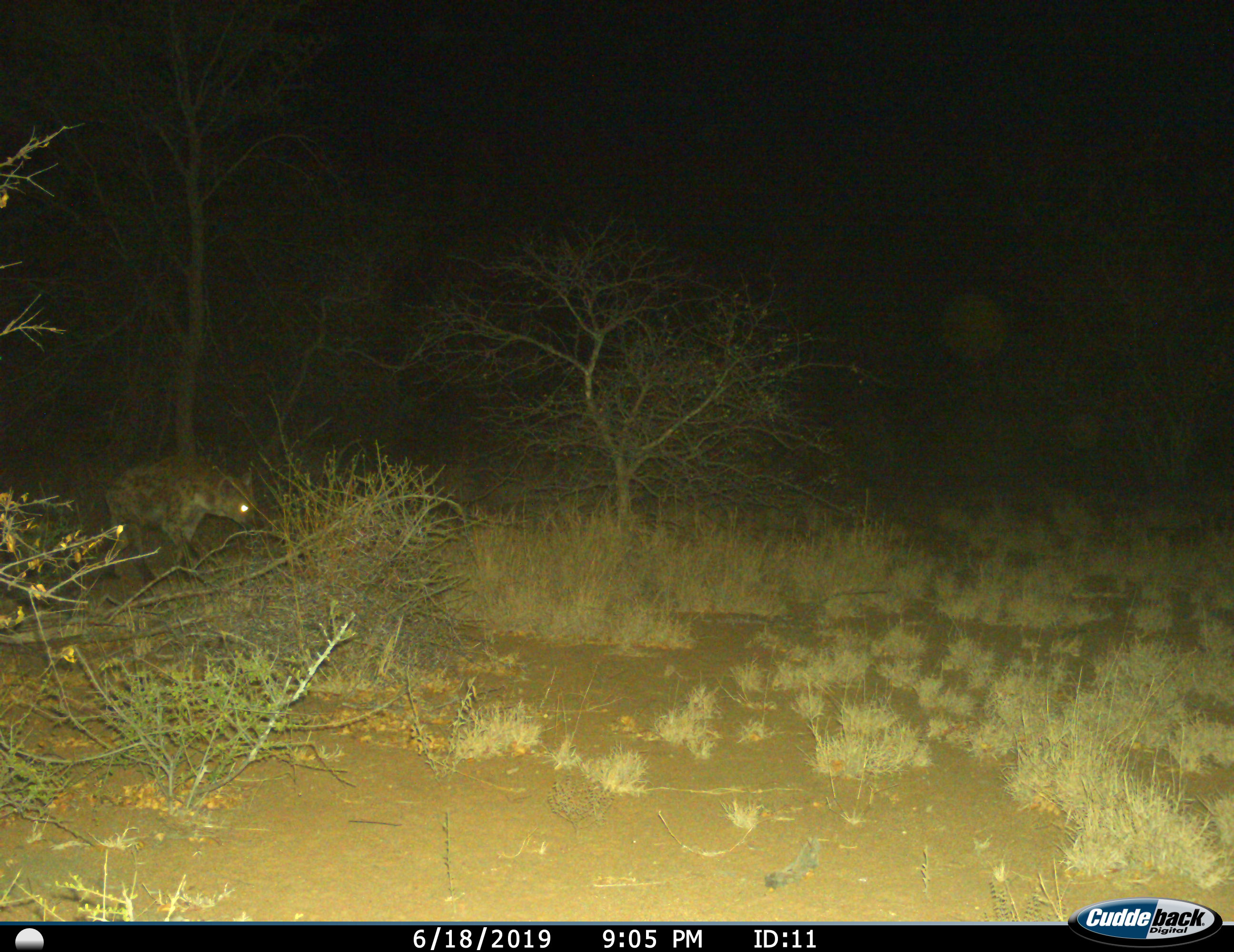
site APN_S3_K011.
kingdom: Animalia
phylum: Chordata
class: Mammalia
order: Carnivora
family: Hyaenidae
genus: Crocuta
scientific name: Crocuta crocuta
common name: spotted hyena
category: hyenaspotted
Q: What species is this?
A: Hyenaspotted (spotted hyena) (Crocuta crocuta).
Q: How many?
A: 1.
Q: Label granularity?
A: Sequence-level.